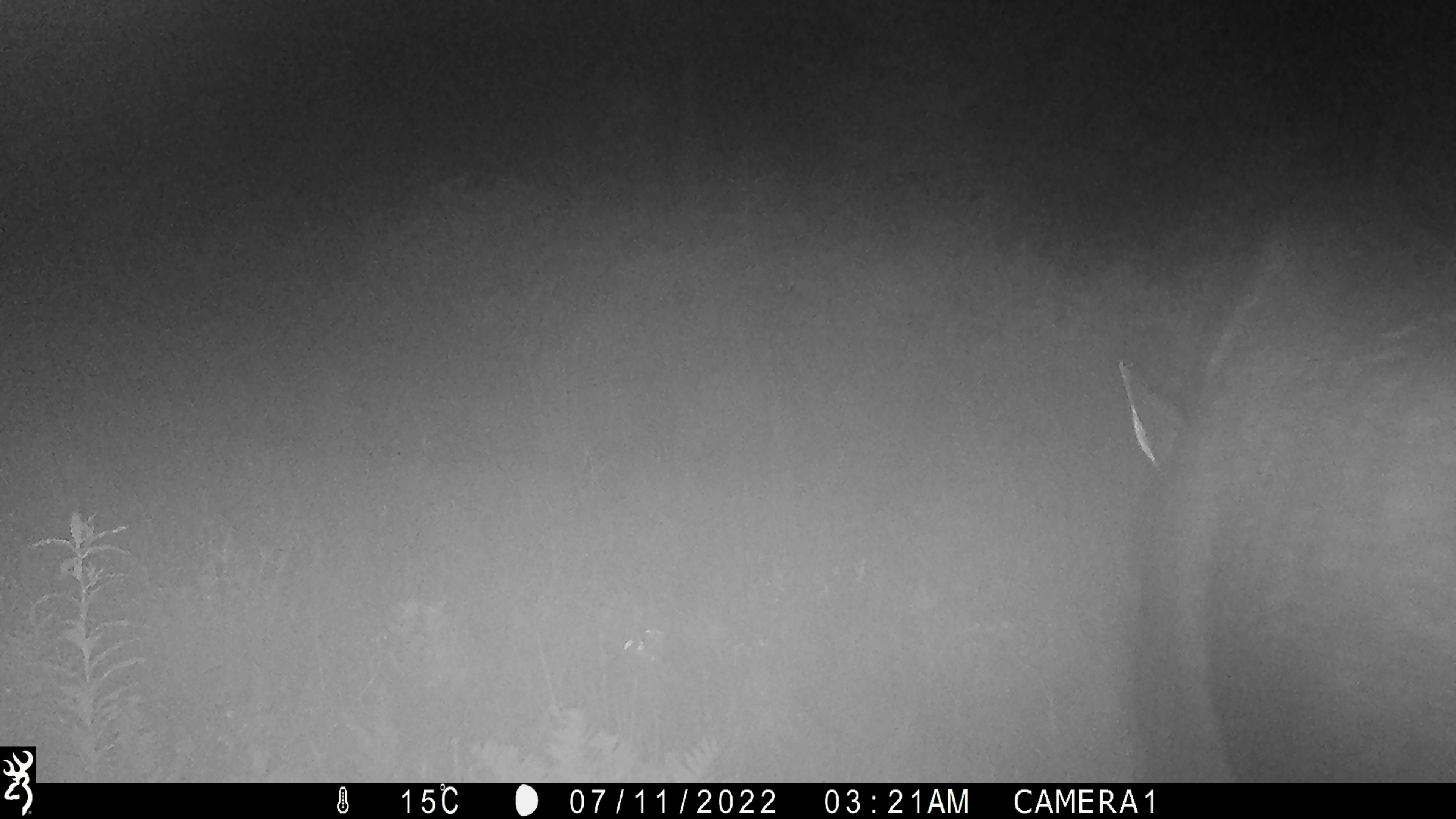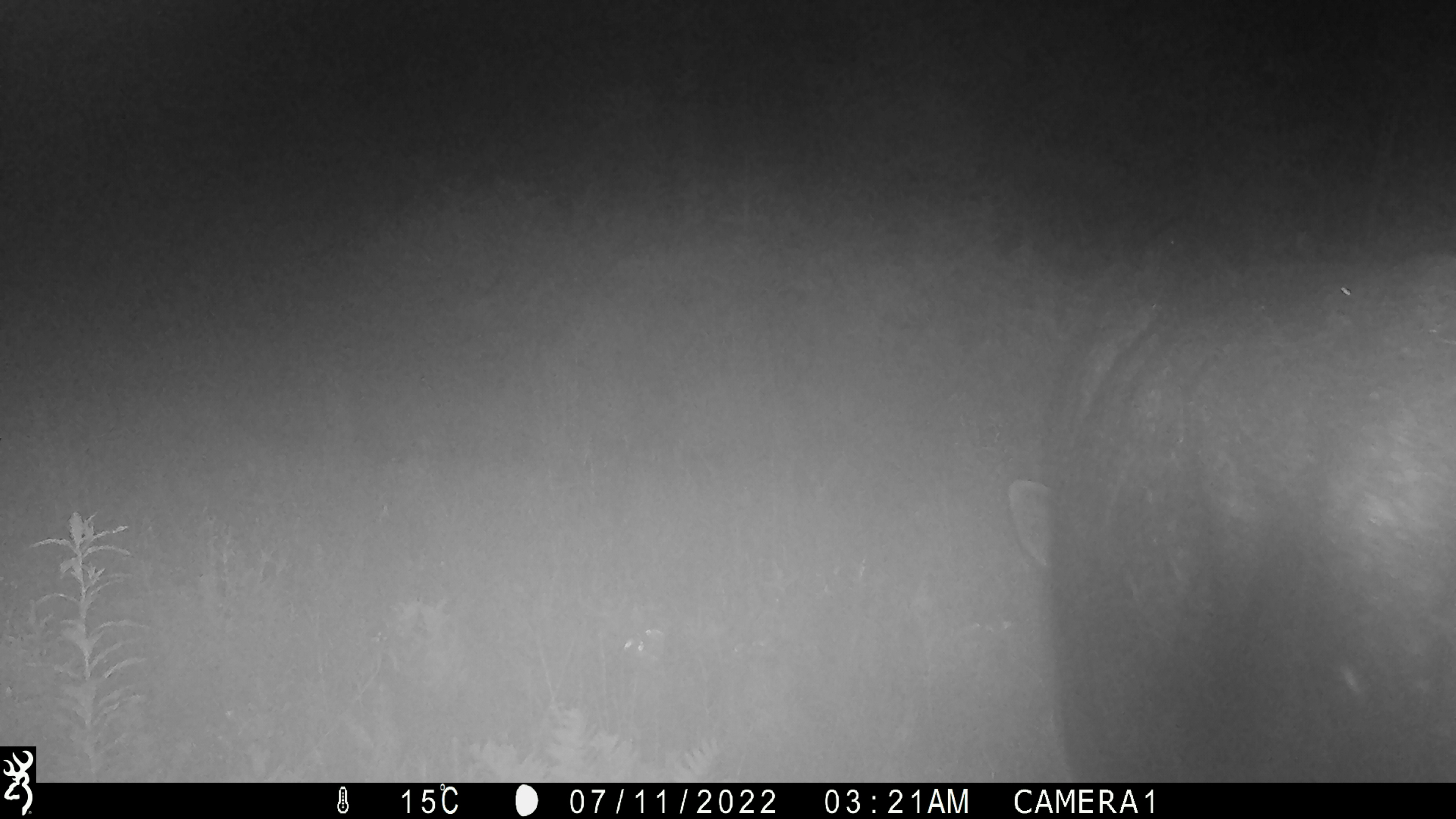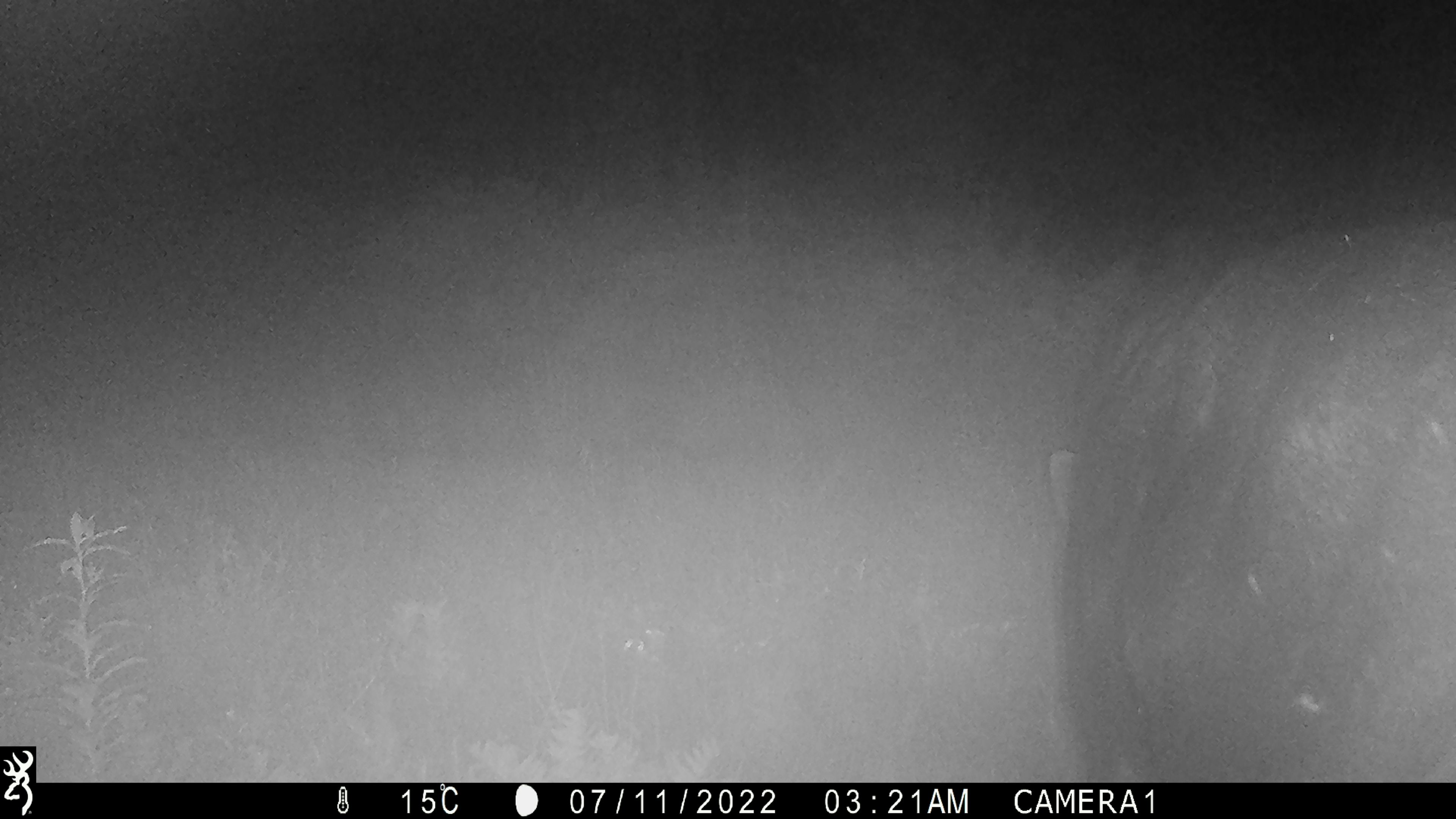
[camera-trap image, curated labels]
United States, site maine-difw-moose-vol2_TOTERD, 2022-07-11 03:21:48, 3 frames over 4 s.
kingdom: Animalia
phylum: Chordata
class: Mammalia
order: Artiodactyla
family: Cervidae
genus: Alces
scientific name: Alces alces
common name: moose